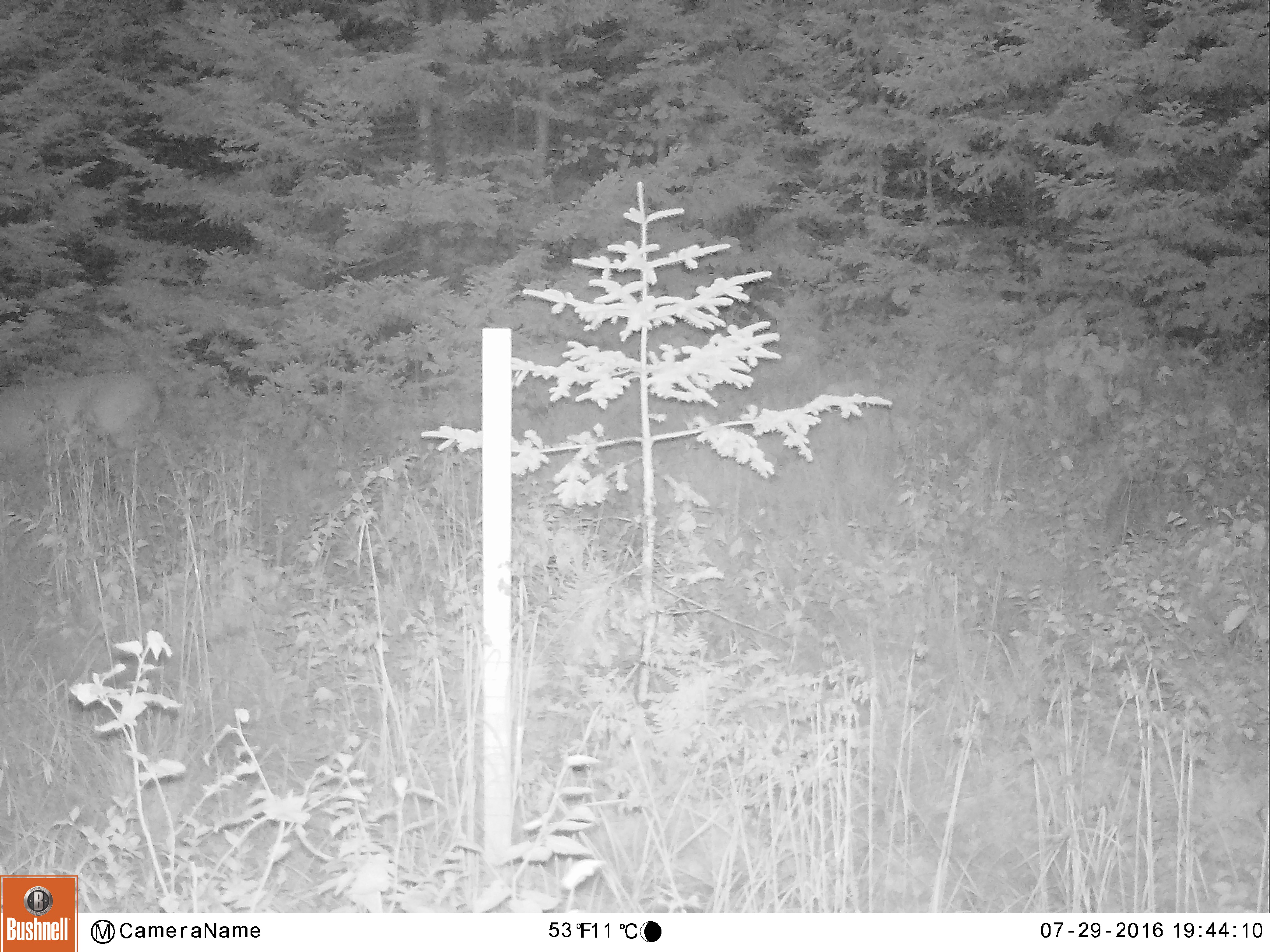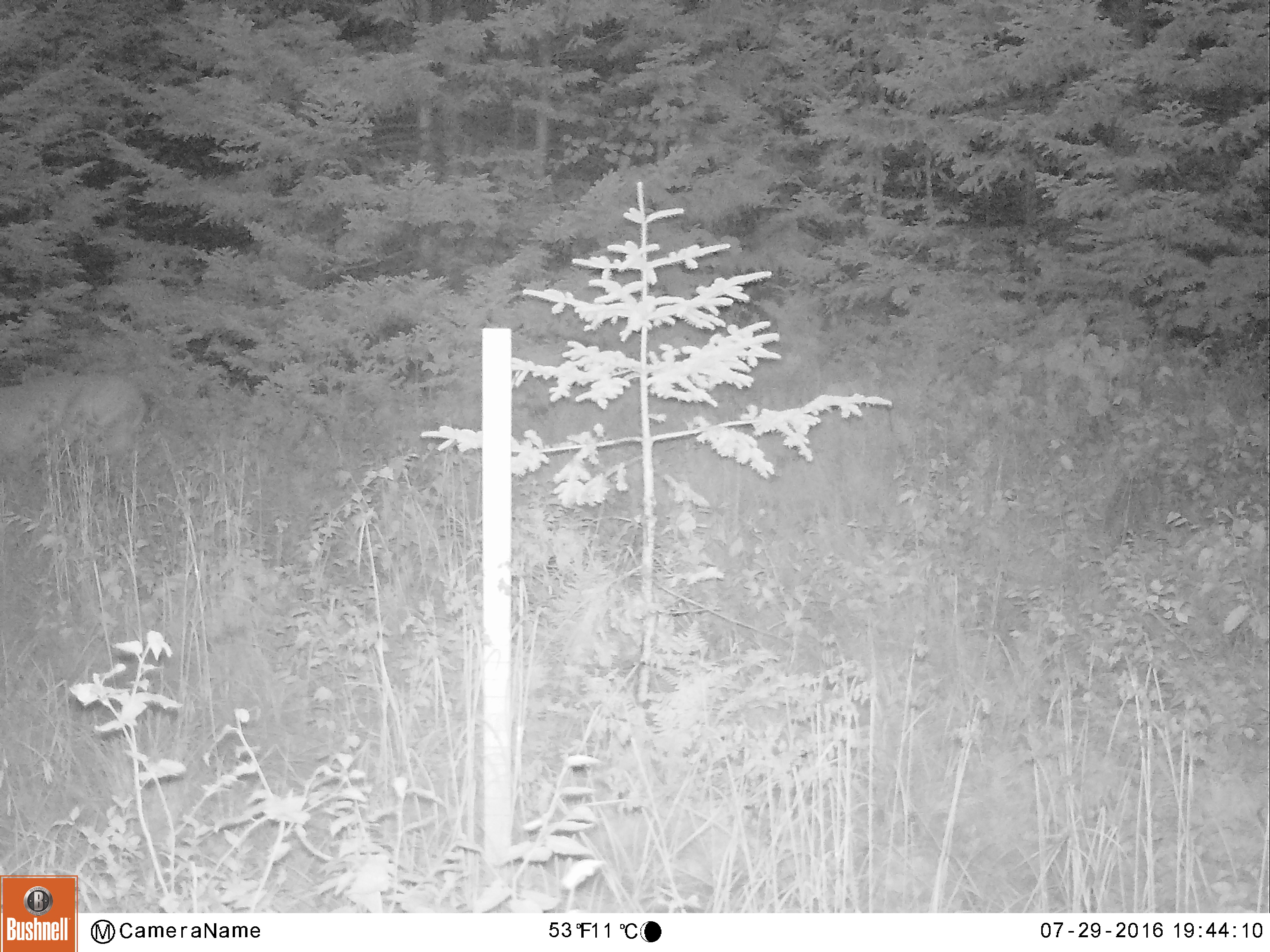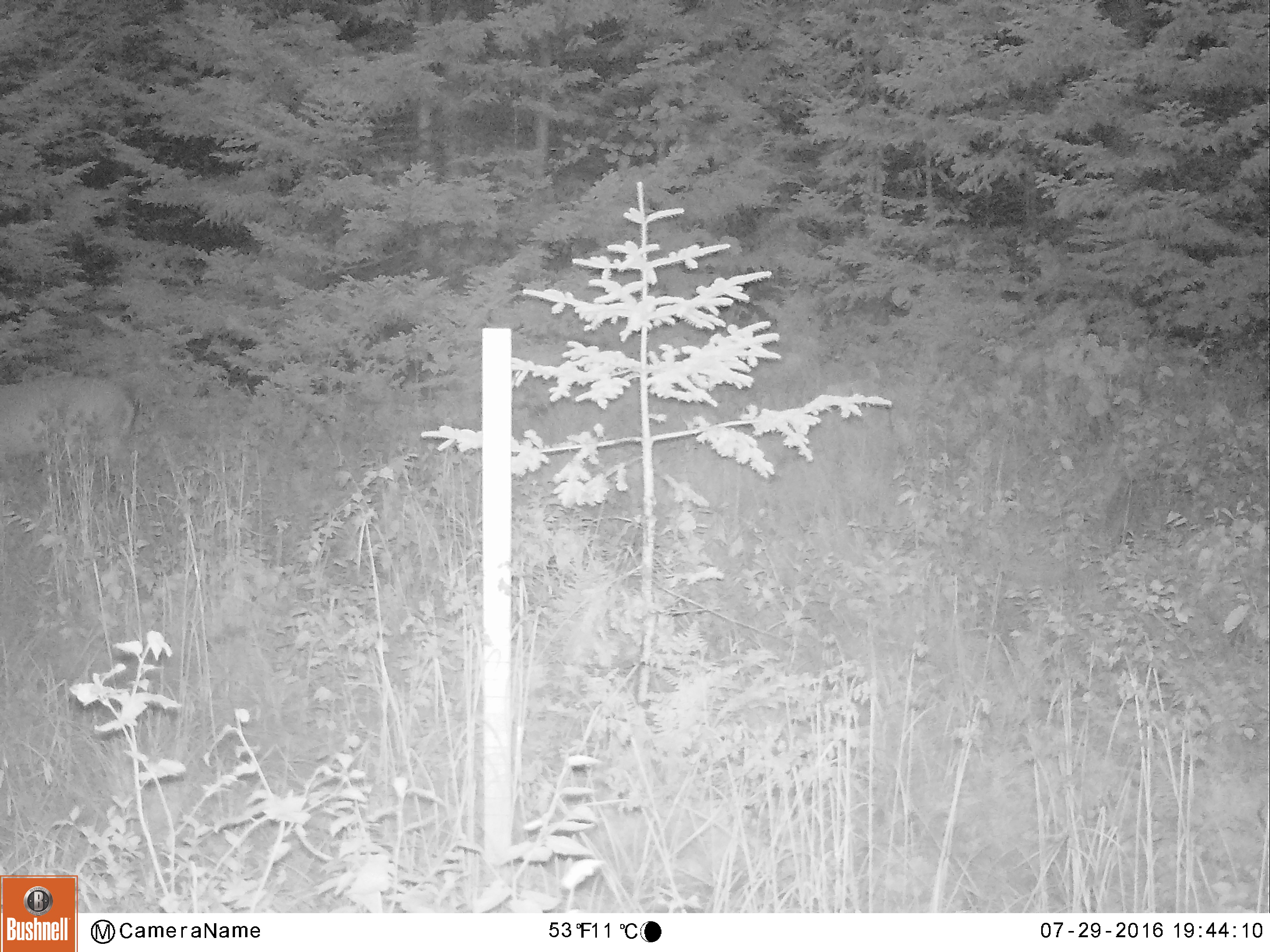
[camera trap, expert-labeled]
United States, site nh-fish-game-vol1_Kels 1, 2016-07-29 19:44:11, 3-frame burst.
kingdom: Animalia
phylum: Chordata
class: Mammalia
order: Artiodactyla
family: Cervidae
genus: Odocoileus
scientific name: Odocoileus virginianus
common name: white-tailed deer